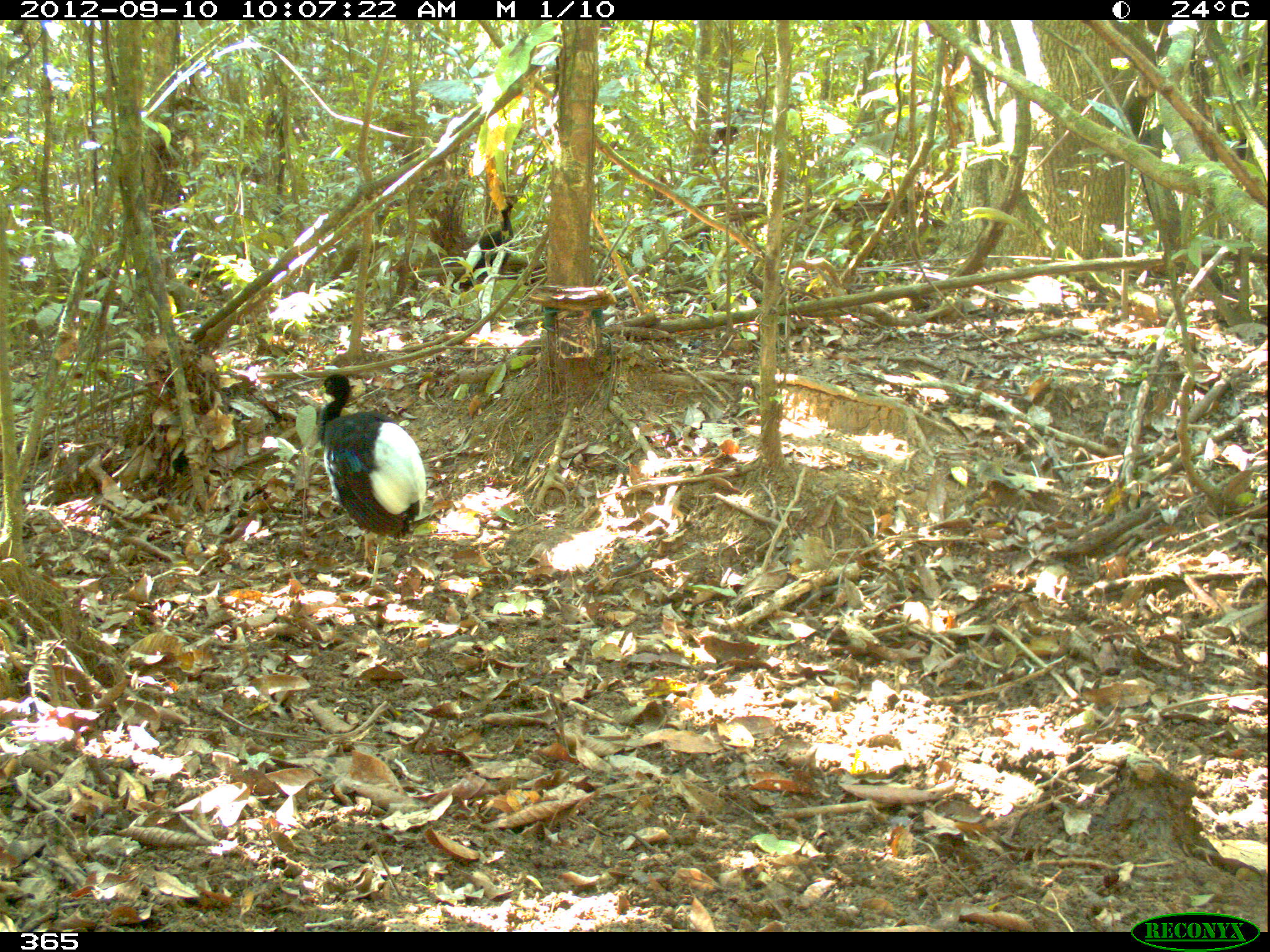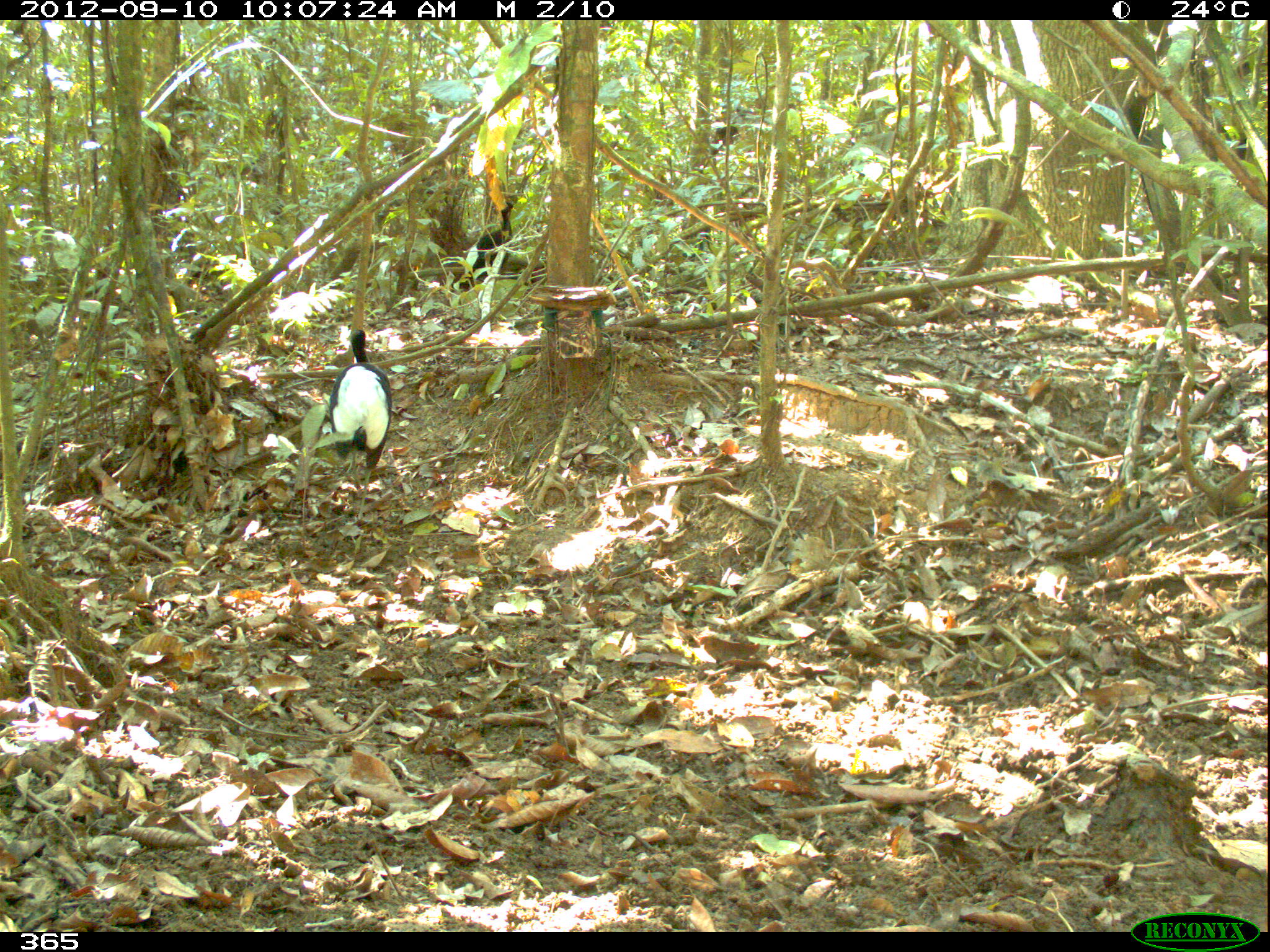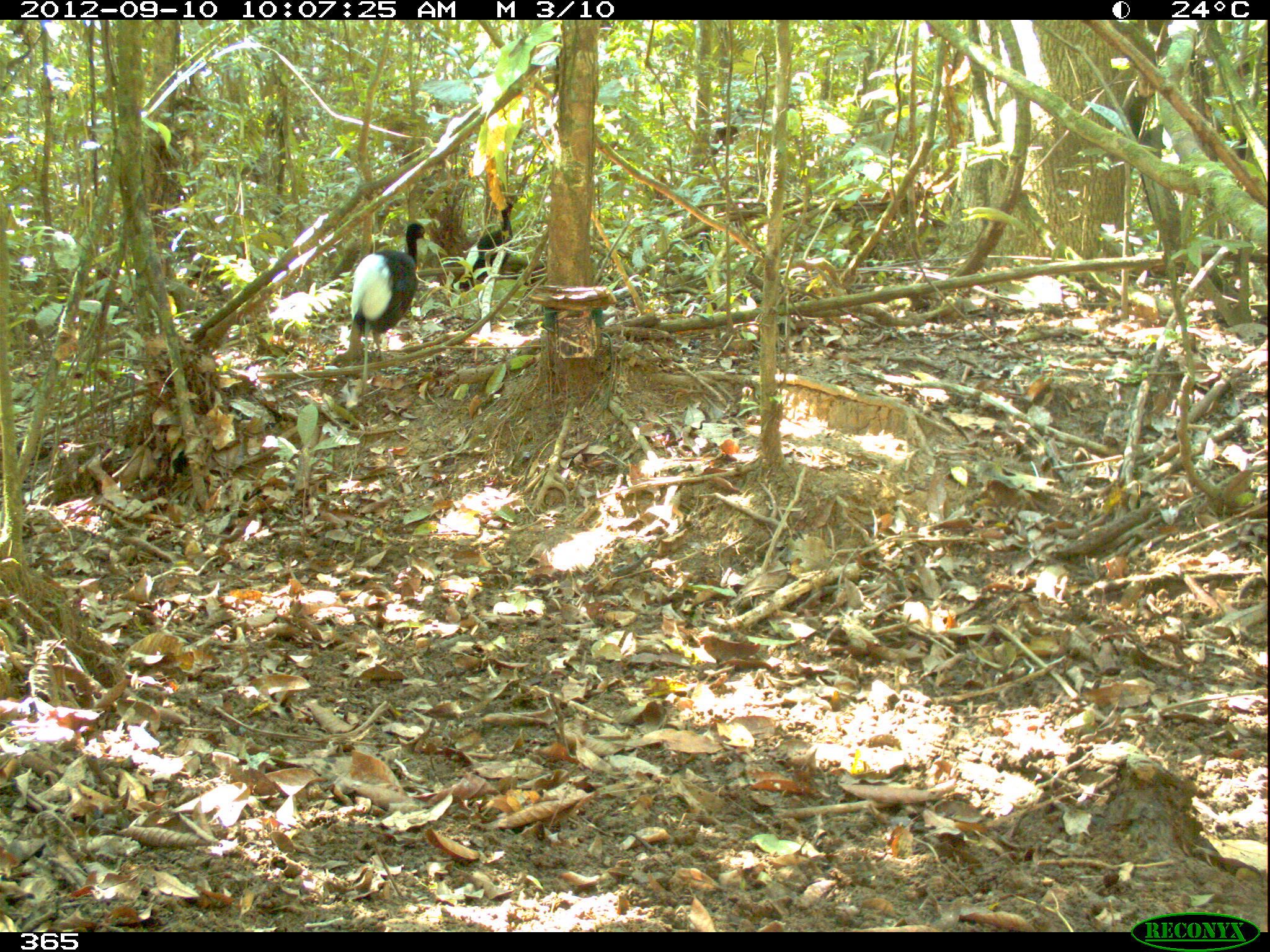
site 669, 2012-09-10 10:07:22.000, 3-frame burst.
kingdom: Animalia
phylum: Chordata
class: Aves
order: Gruiformes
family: Psophiidae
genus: Psophia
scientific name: Psophia leucoptera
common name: pale-winged trumpeter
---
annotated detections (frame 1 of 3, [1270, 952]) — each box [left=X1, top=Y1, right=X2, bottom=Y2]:
psophia leucoptera: [left=315, top=373, right=427, bottom=591]; [left=454, top=201, right=516, bottom=291]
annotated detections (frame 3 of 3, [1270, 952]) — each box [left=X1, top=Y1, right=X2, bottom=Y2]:
psophia leucoptera: [left=344, top=223, right=430, bottom=387]; [left=464, top=203, right=516, bottom=288]